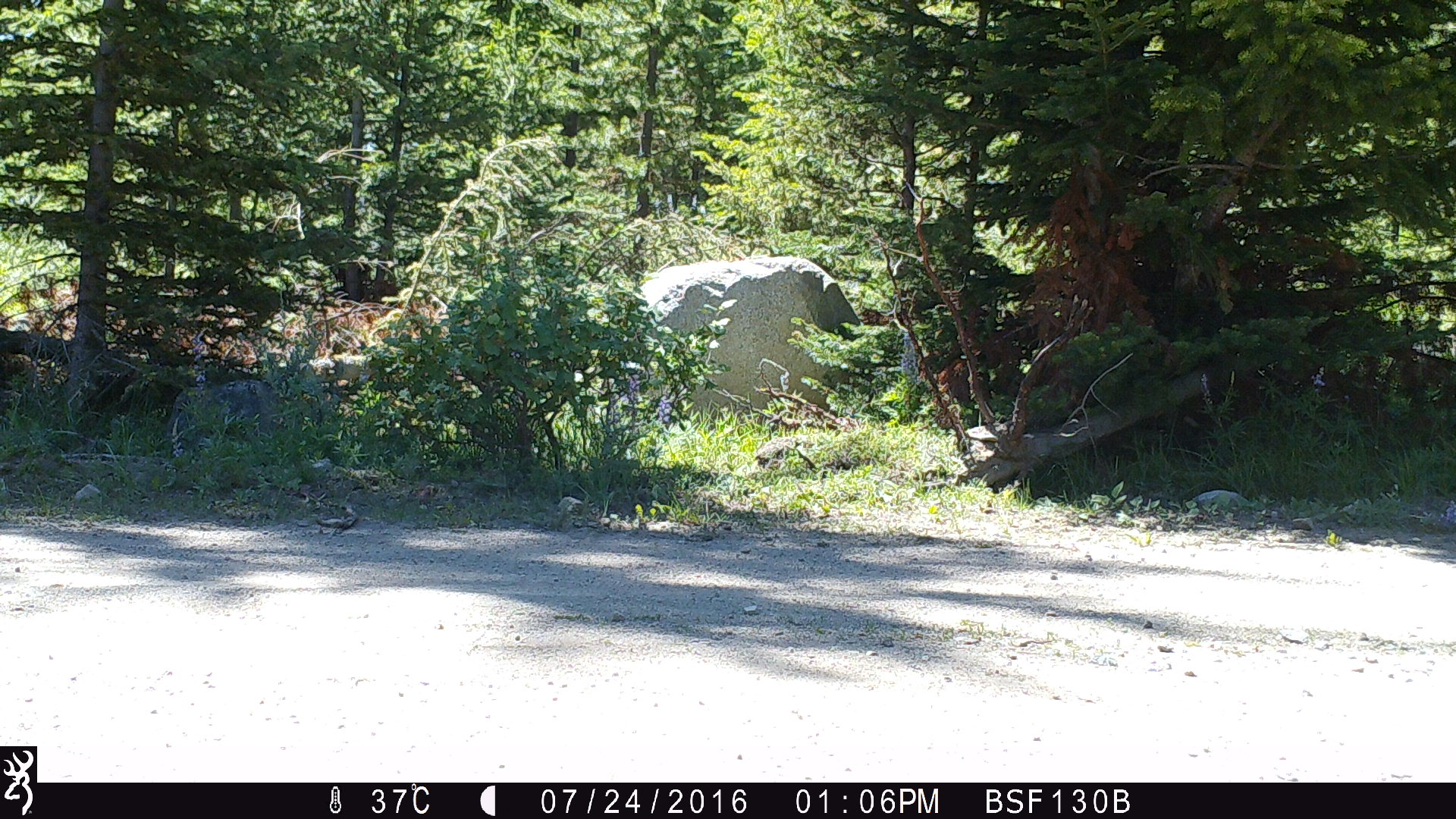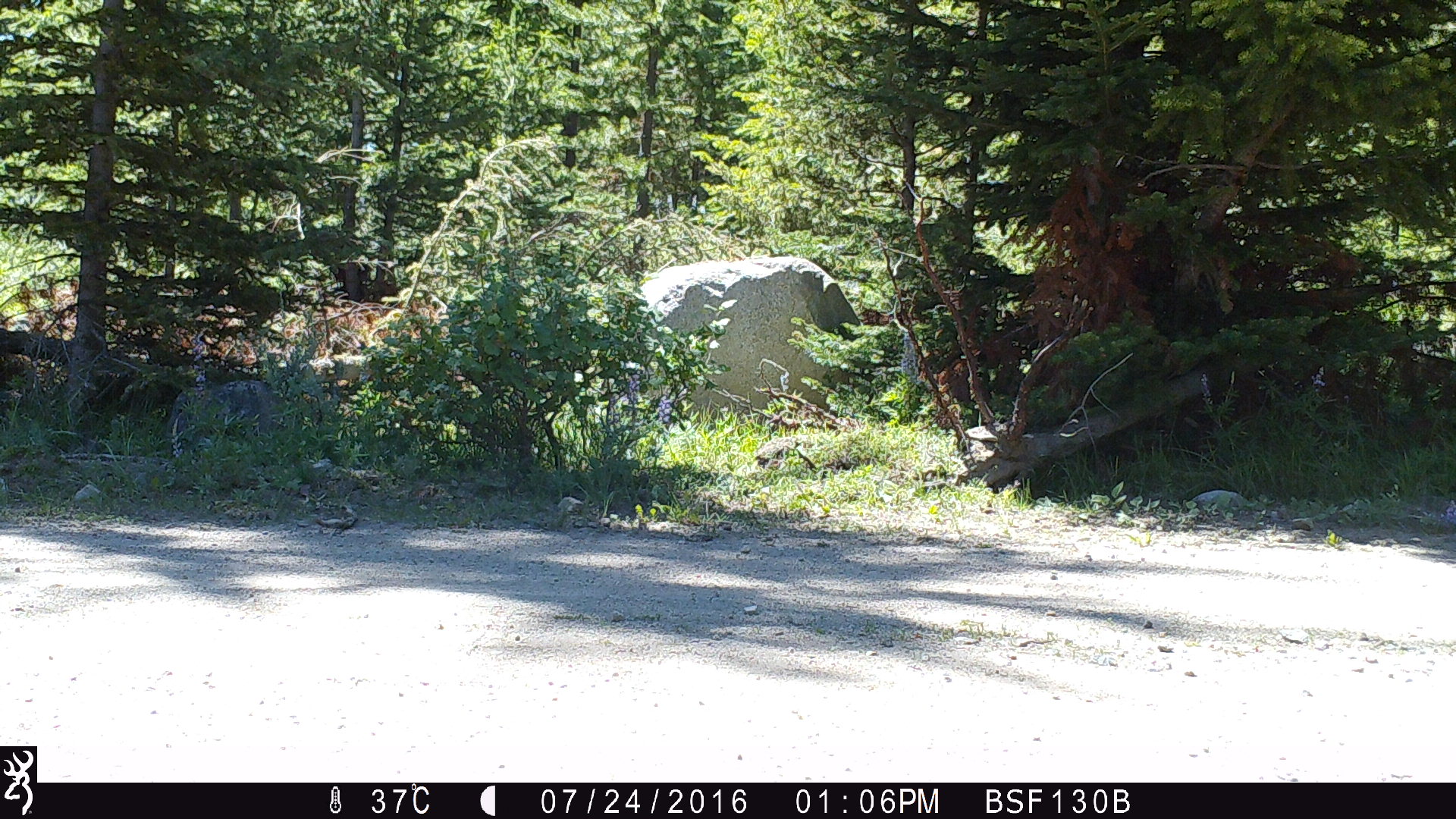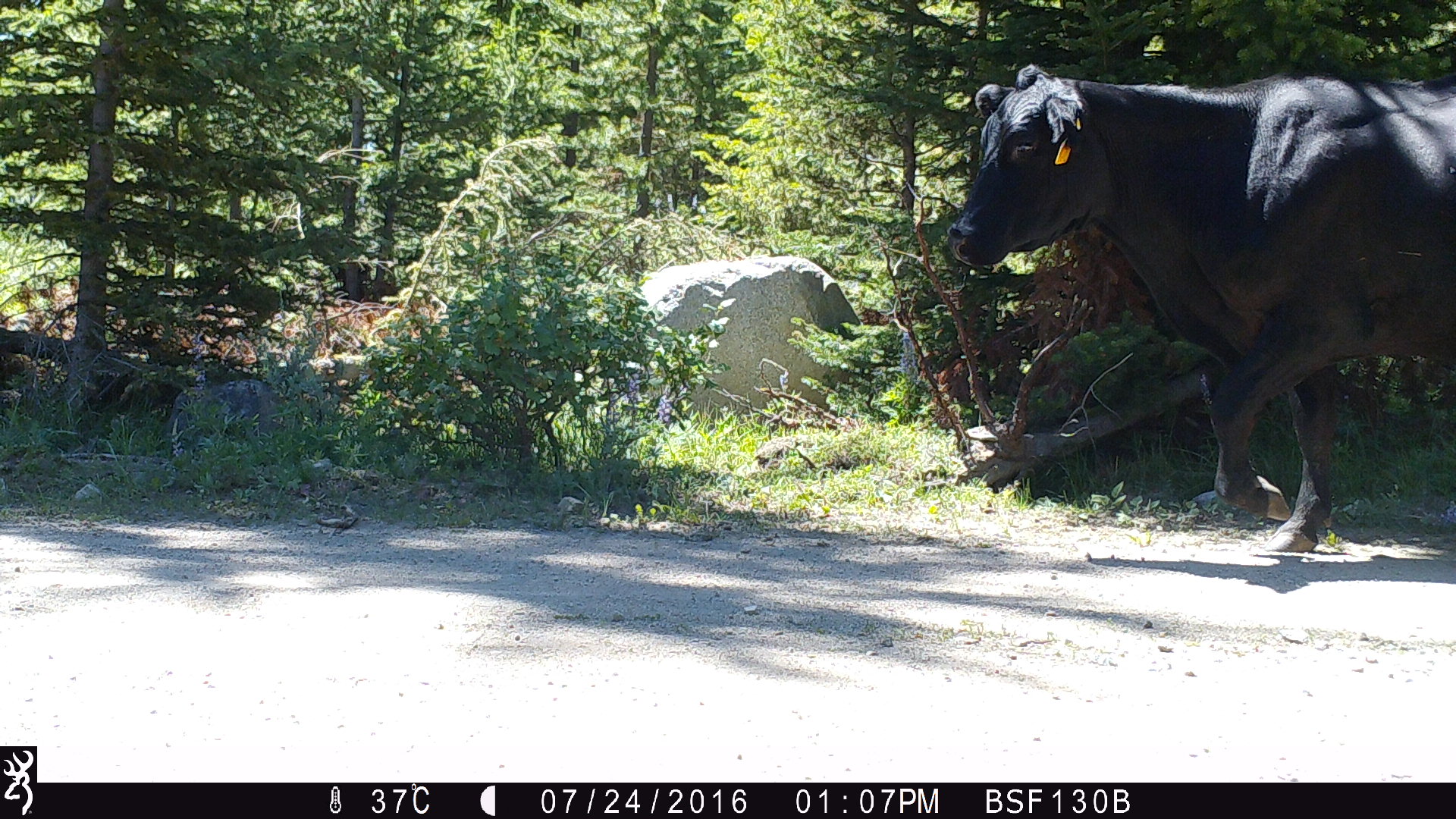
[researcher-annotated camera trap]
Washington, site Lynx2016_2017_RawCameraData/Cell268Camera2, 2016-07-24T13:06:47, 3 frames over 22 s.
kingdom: Animalia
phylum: Chordata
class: Mammalia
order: Artiodactyla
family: Bovidae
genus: Bos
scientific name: Bos taurus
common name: domestic cattle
Domestic cattle (Bos taurus). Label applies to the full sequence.